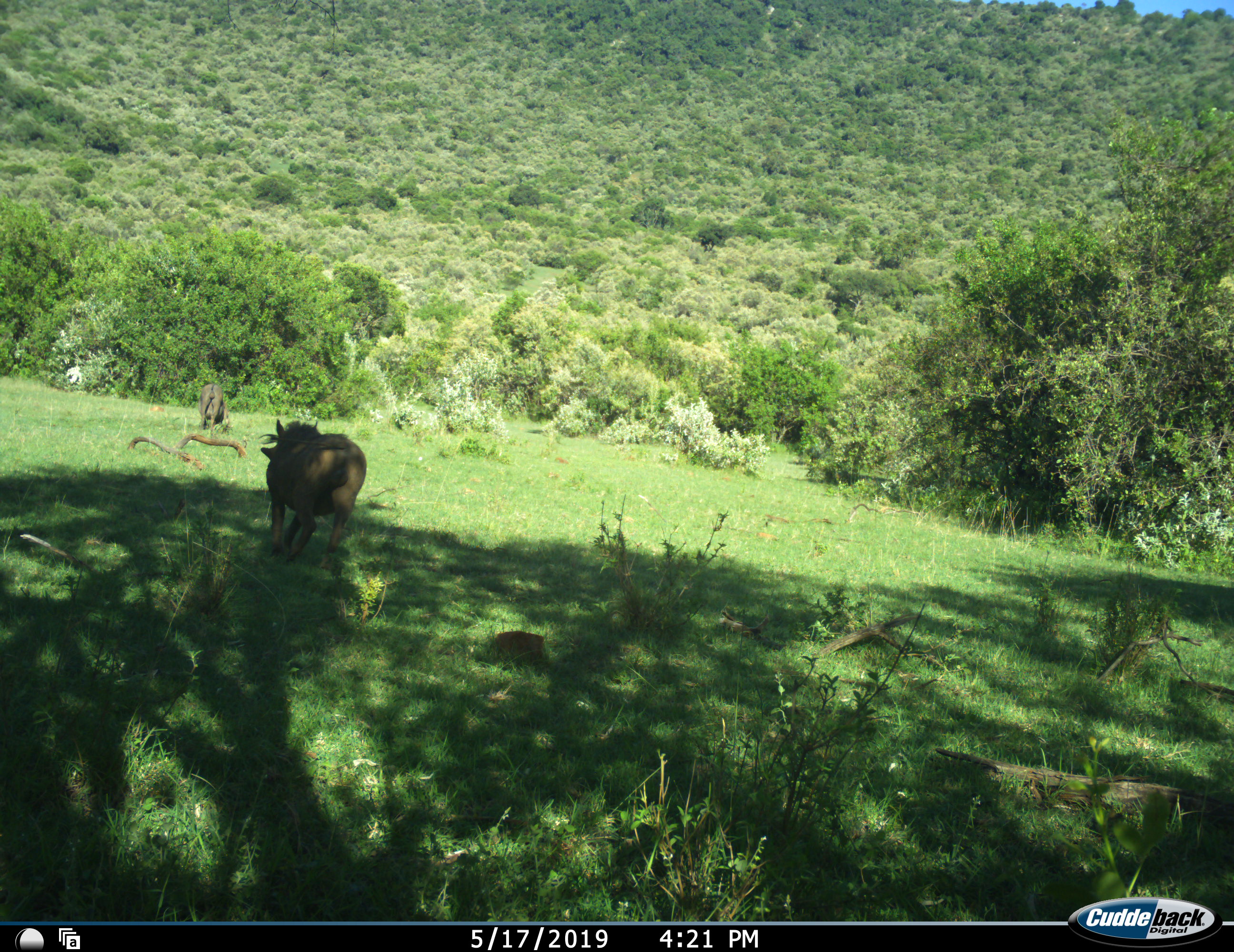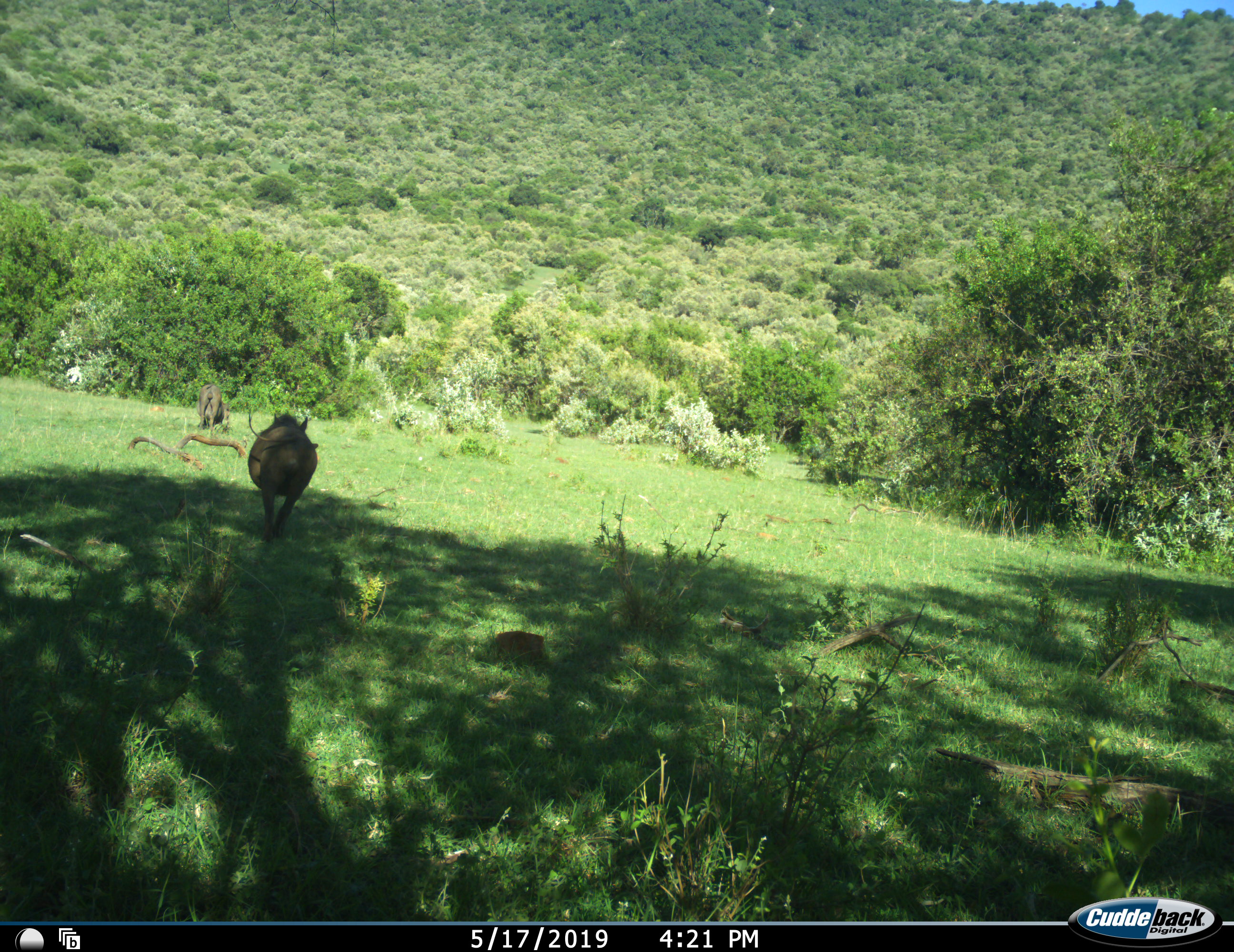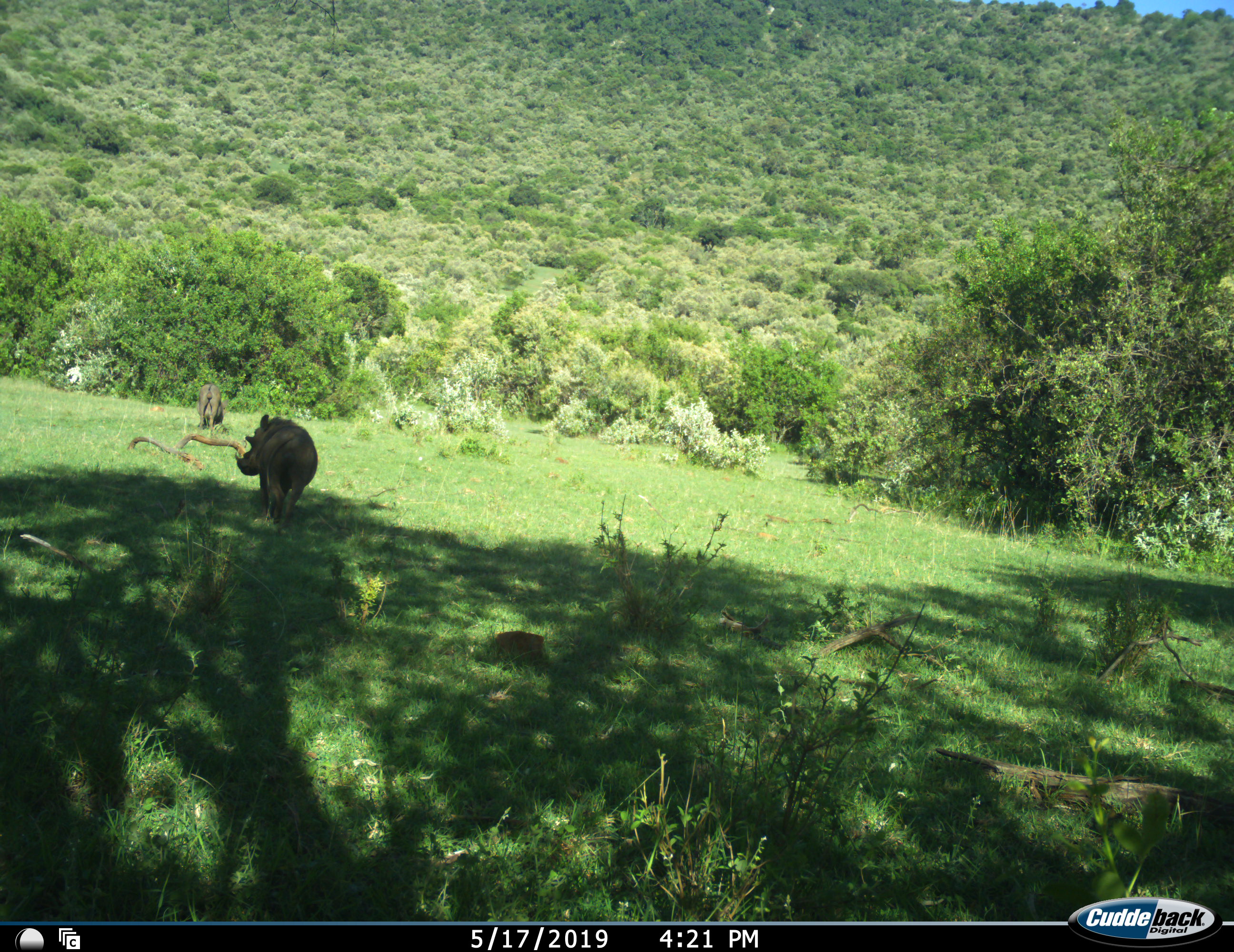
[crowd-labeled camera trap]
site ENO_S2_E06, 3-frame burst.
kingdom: Animalia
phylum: Chordata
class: Mammalia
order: Artiodactyla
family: Suidae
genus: Phacochoerus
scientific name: Phacochoerus africanus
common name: warthog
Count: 2.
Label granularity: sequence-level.